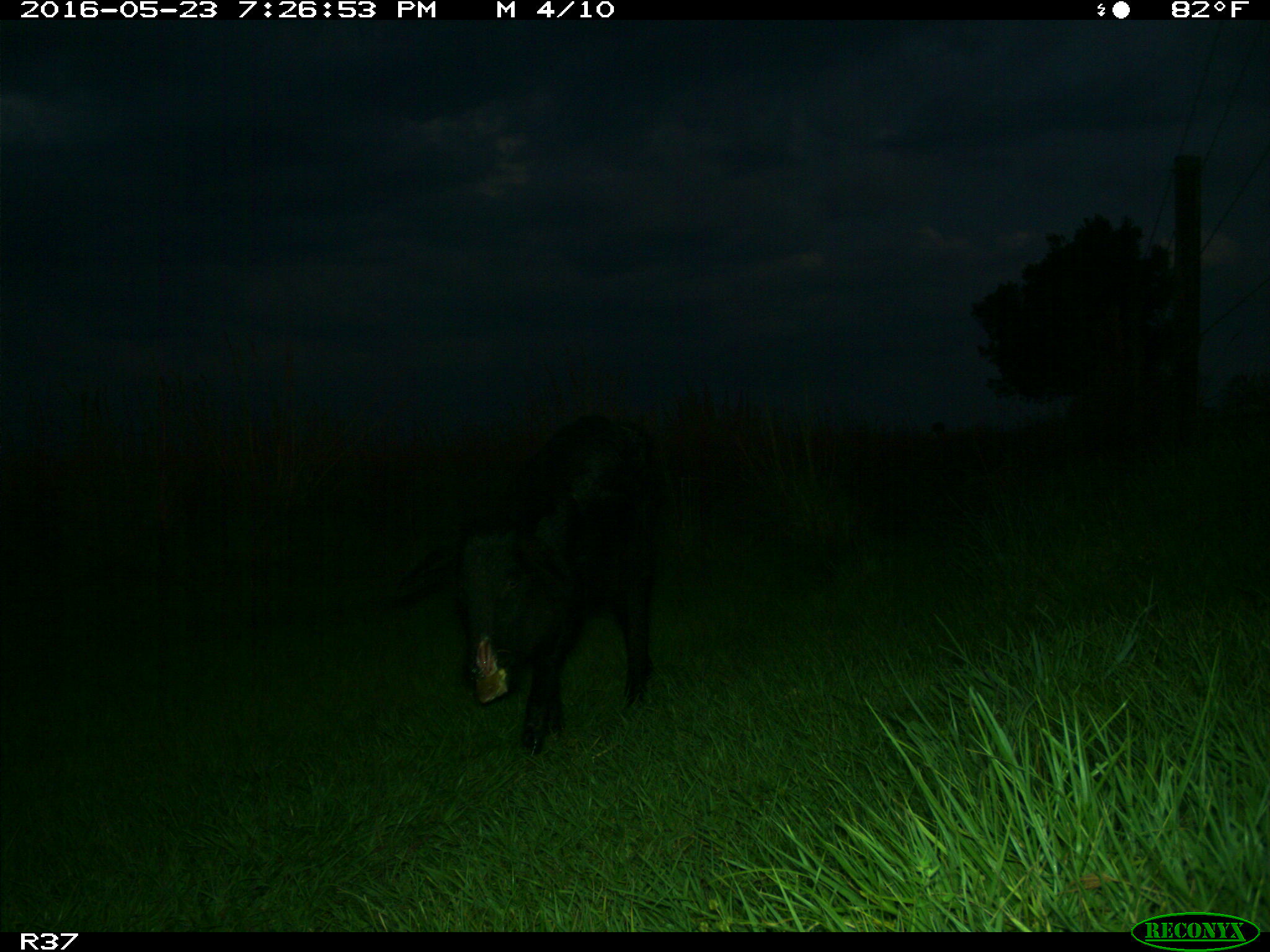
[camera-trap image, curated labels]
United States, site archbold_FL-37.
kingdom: Animalia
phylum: Chordata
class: Mammalia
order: Artiodactyla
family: Suidae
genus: Sus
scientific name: Sus scrofa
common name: wild boar